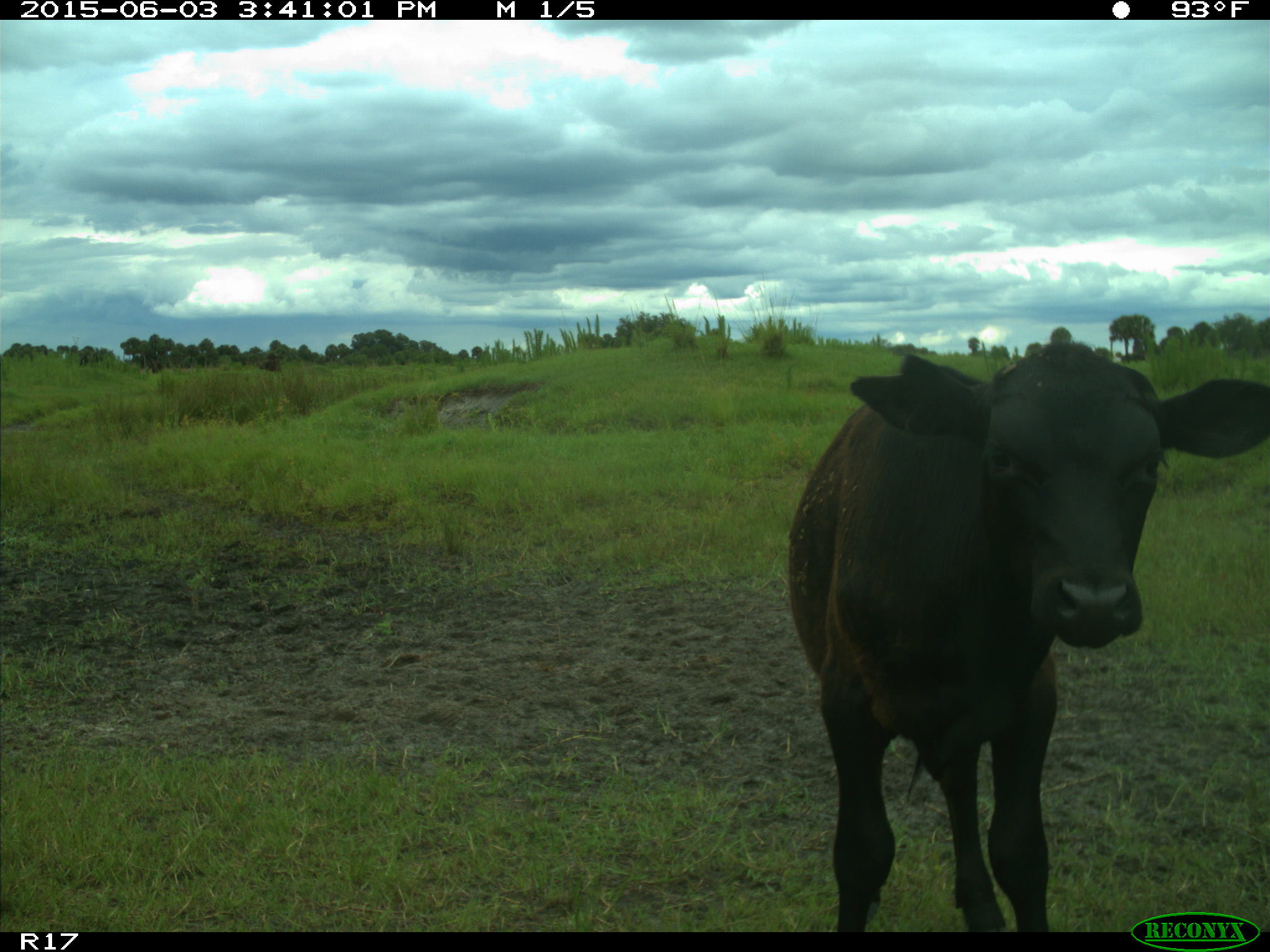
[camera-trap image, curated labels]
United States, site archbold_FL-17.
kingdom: Animalia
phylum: Chordata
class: Mammalia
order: Artiodactyla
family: Bovidae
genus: Bos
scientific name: Bos taurus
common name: domestic cow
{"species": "Bos taurus (domestic cow)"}